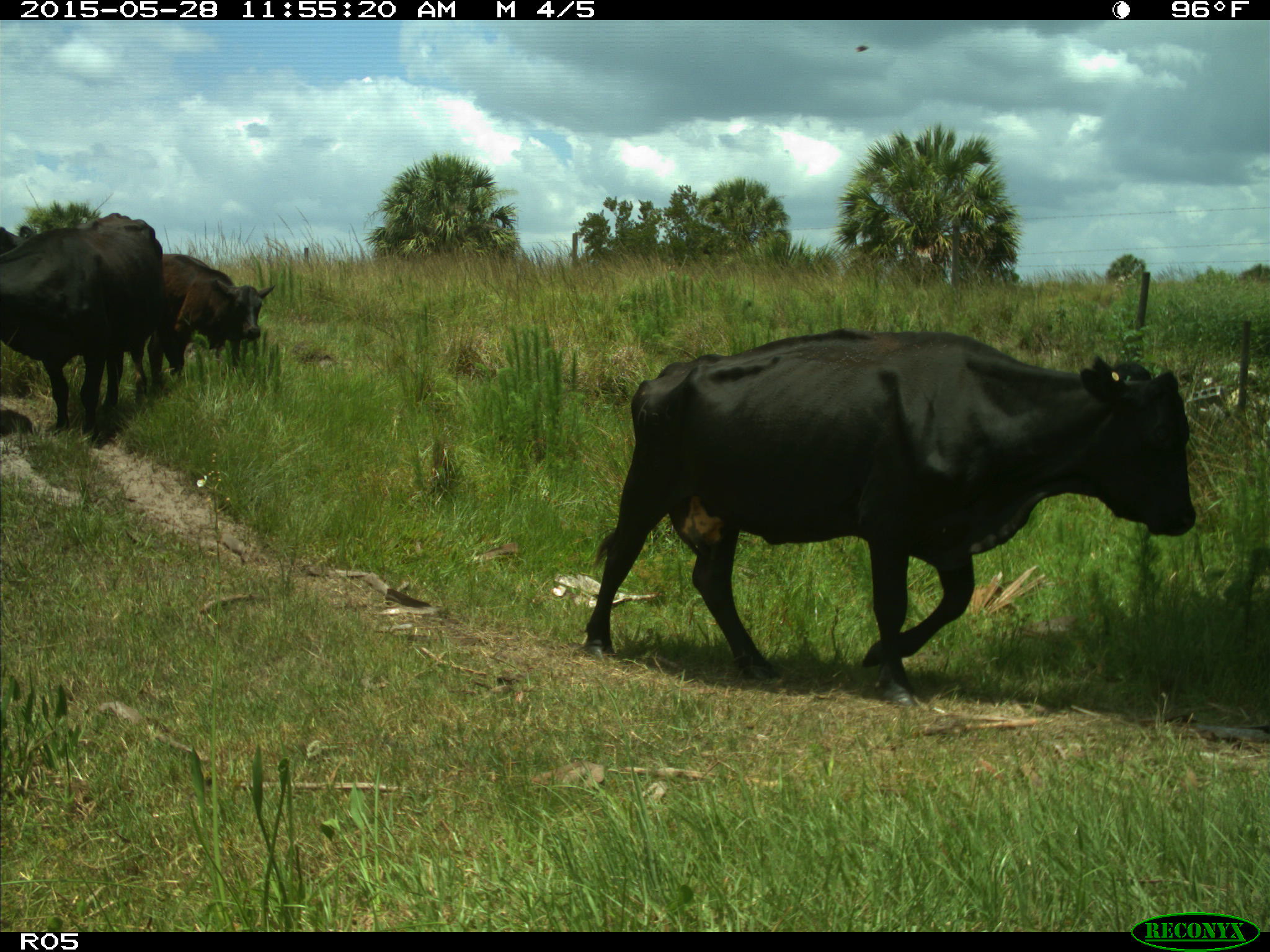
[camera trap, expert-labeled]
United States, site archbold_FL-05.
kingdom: Animalia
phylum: Chordata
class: Mammalia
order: Artiodactyla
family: Bovidae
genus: Bos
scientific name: Bos taurus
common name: domestic cow